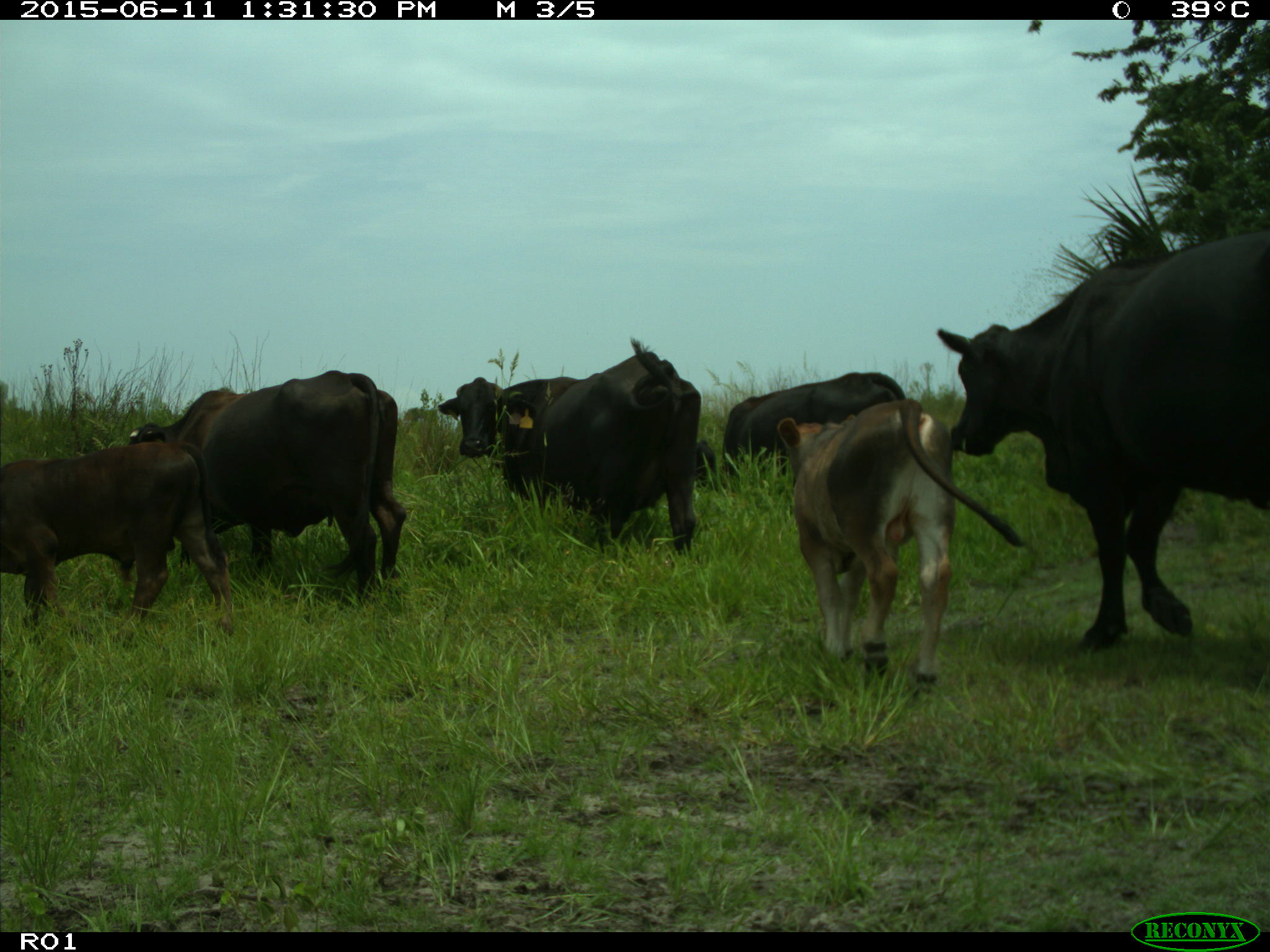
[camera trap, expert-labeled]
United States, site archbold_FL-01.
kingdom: Animalia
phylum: Chordata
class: Mammalia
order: Artiodactyla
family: Bovidae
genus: Bos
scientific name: Bos taurus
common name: domestic cow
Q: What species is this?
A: Bos taurus (domestic cow).